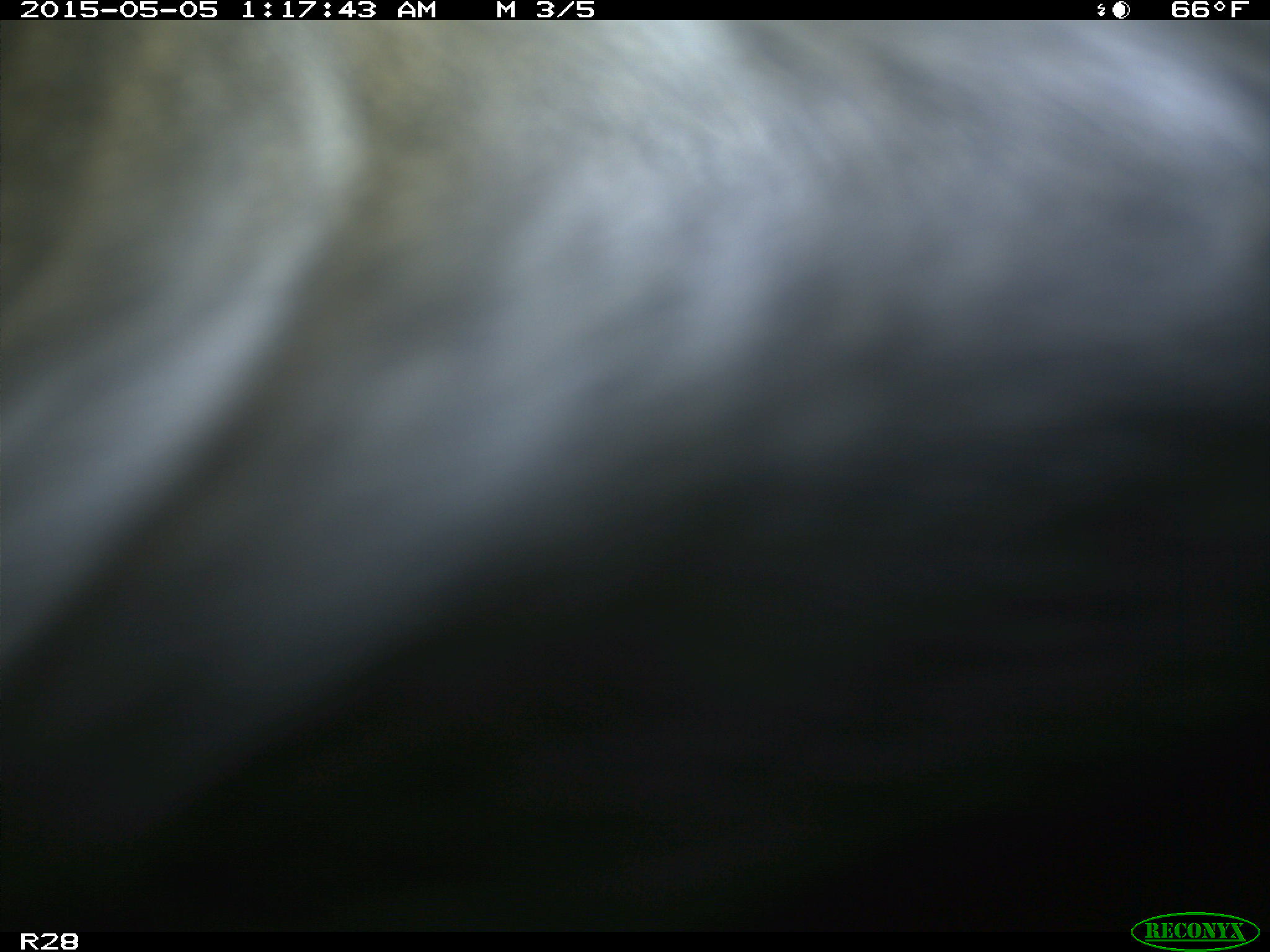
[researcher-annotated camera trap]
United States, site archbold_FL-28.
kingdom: Animalia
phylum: Chordata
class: Mammalia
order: Artiodactyla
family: Bovidae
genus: Bos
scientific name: Bos taurus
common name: domestic cow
Bos taurus (domestic cow).